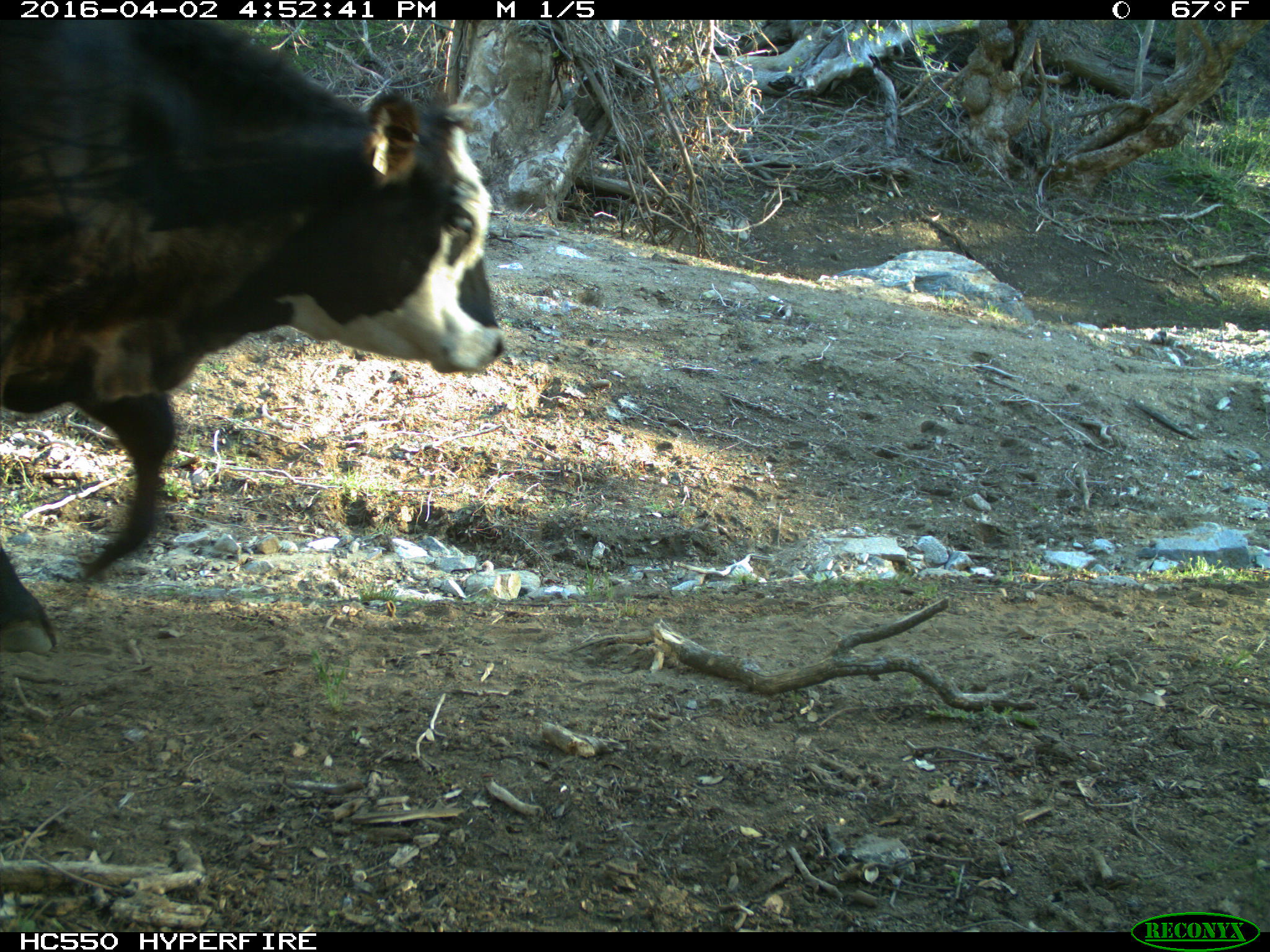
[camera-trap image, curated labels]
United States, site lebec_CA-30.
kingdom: Animalia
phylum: Chordata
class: Mammalia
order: Artiodactyla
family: Bovidae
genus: Bos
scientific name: Bos taurus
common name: domestic cow